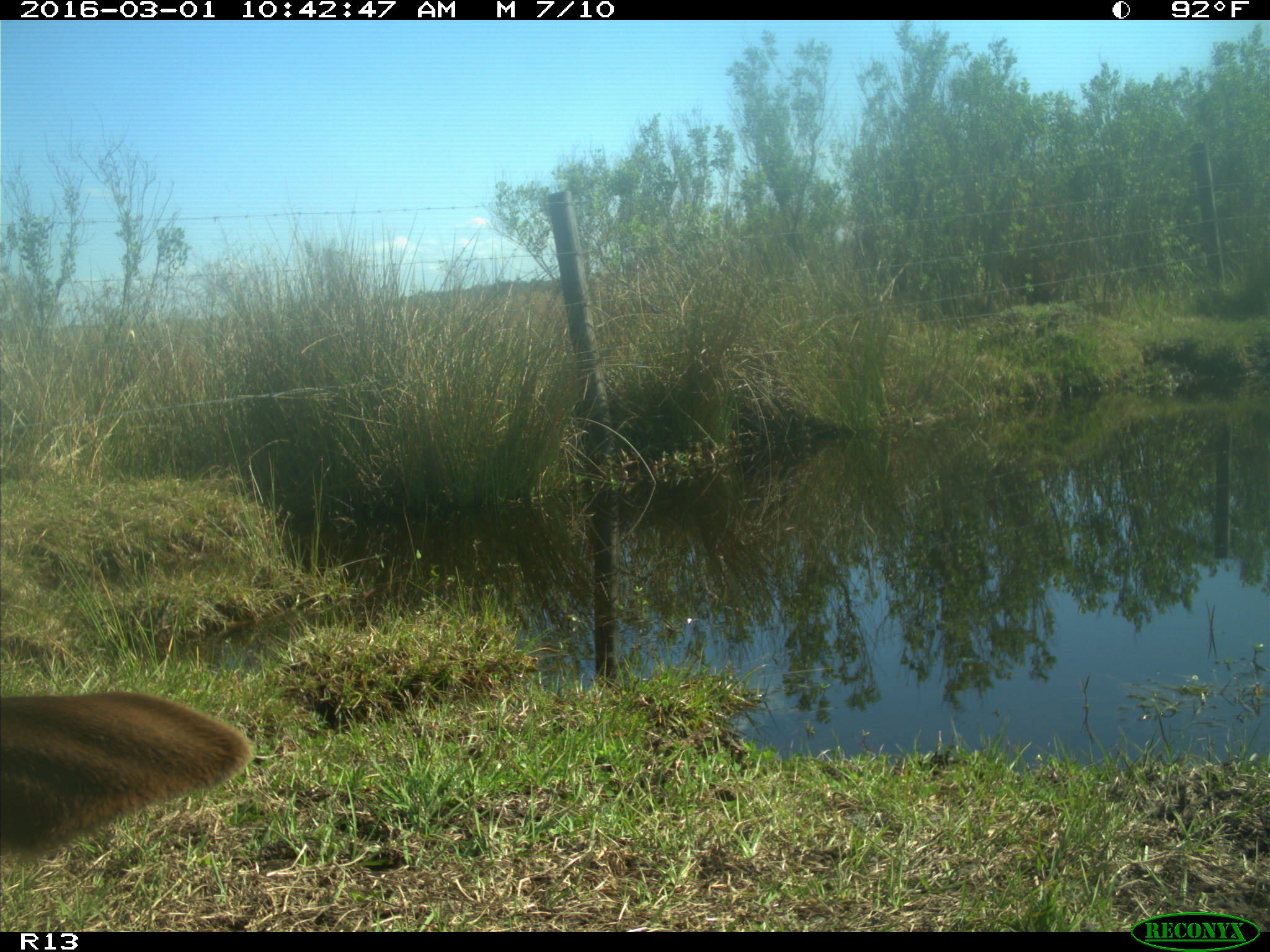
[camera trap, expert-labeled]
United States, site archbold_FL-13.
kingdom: Animalia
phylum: Chordata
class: Mammalia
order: Artiodactyla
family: Bovidae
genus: Bos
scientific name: Bos taurus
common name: domestic cow